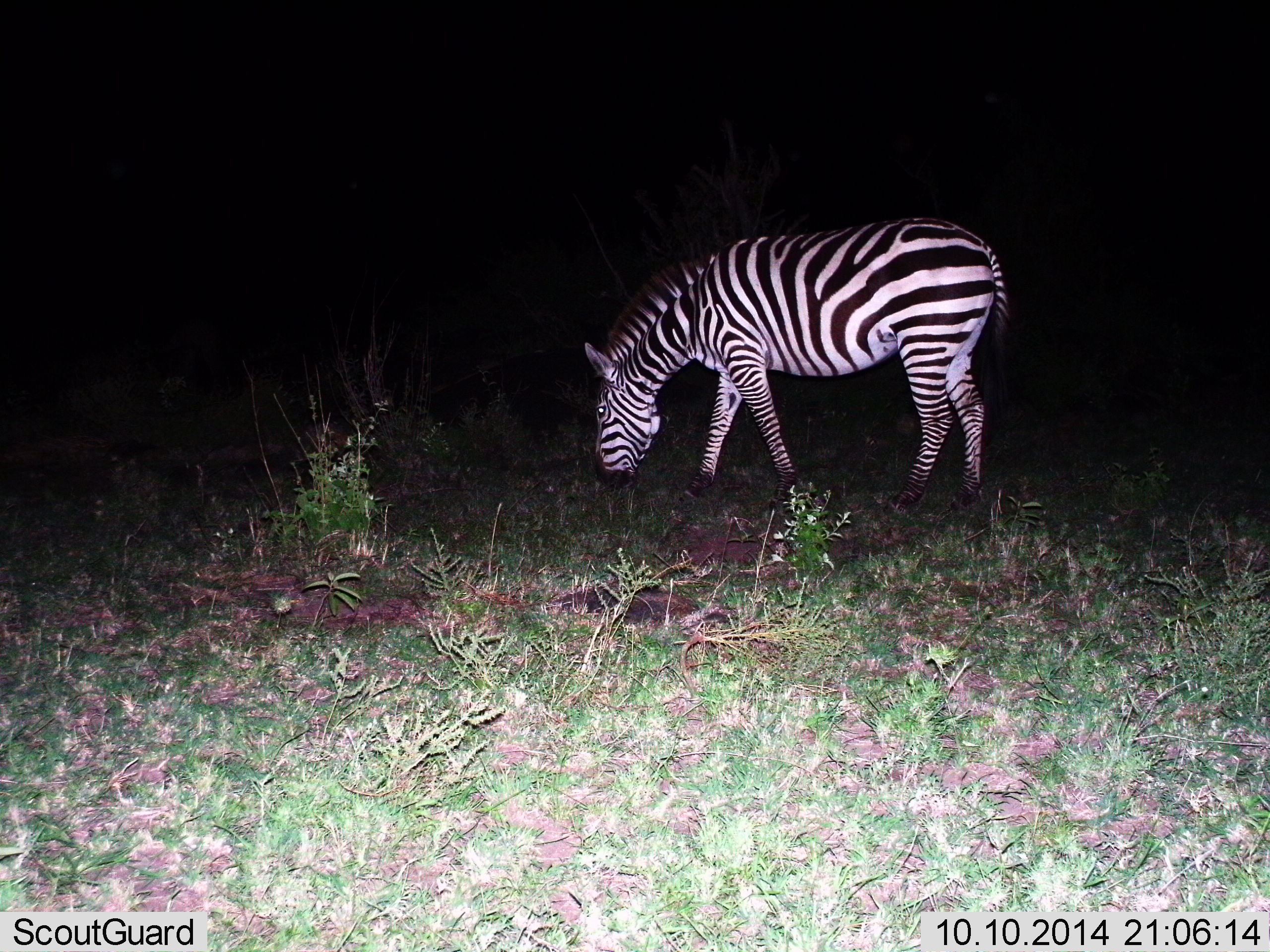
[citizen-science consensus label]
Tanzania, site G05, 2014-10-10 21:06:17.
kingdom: Animalia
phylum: Chordata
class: Mammalia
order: Perissodactyla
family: Equidae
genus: Equus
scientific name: Equus quagga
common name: plains zebra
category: zebra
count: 1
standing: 10%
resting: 0%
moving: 0%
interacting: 0%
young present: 0%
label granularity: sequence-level